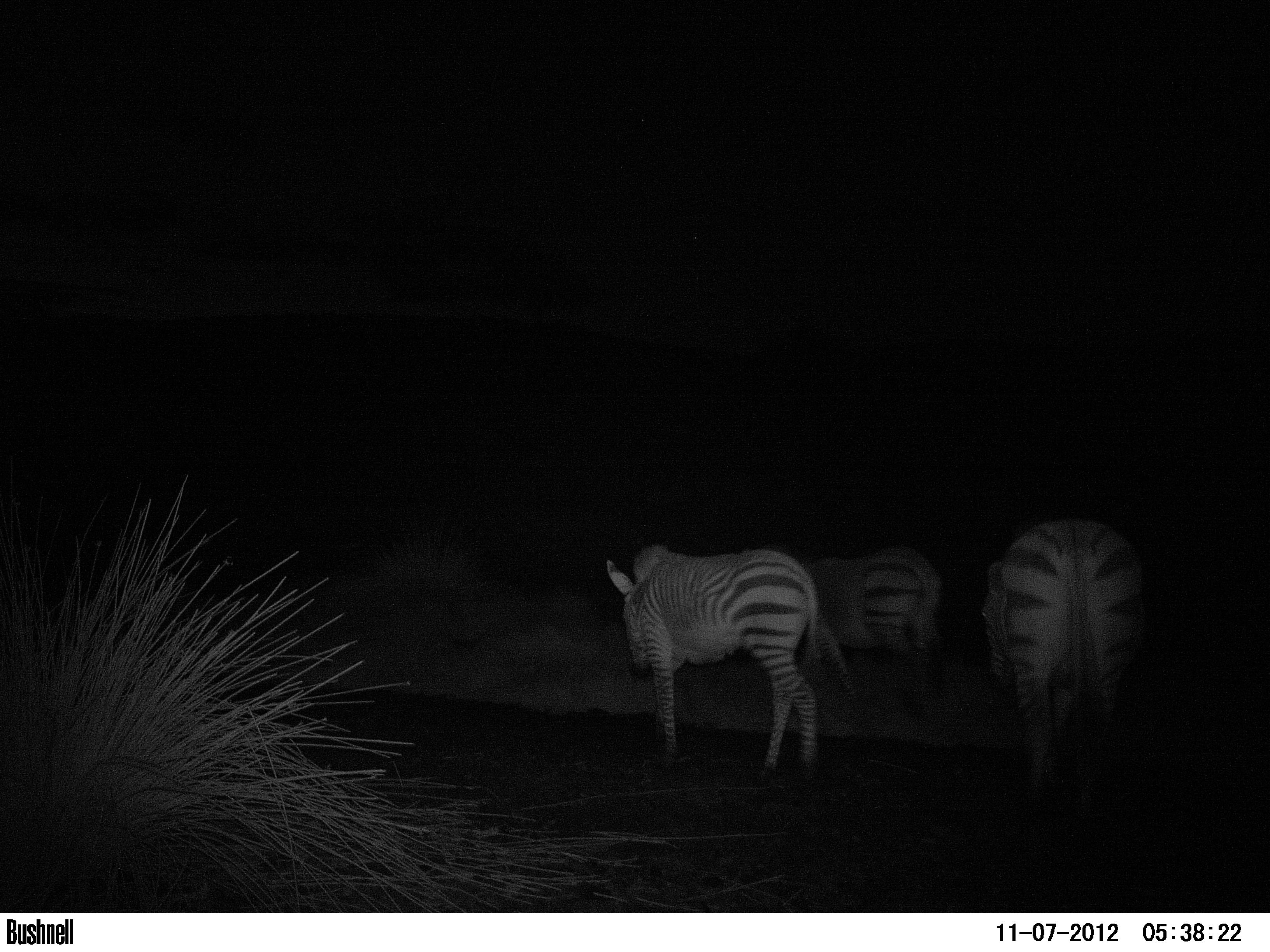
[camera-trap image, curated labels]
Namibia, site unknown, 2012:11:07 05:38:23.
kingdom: Animalia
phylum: Chordata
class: Mammalia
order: Perissodactyla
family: Equidae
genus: Equus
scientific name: Equus zebra hartmannae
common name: hartmann's mountain zebra